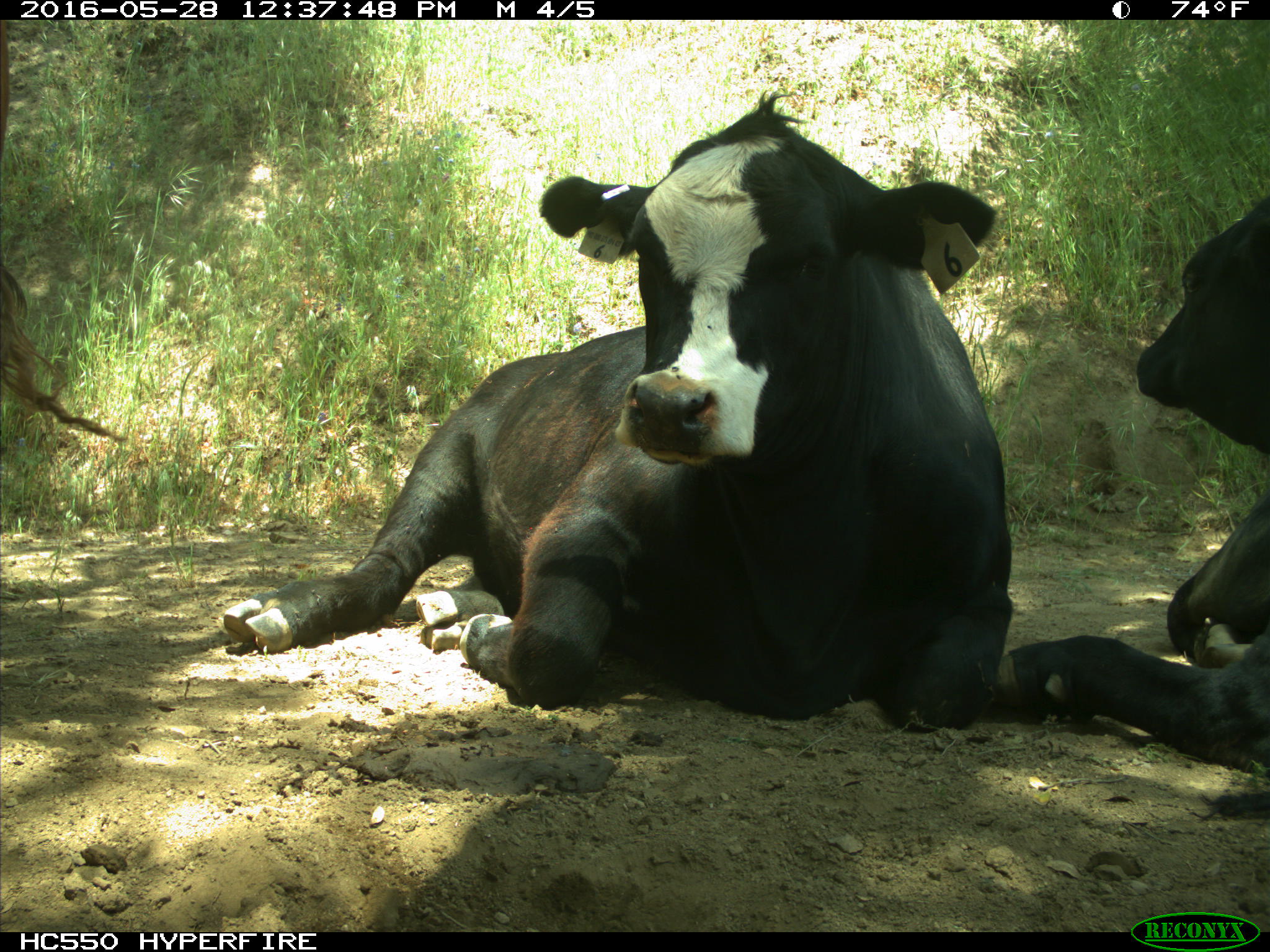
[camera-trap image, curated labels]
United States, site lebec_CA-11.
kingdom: Animalia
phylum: Chordata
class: Mammalia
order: Artiodactyla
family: Bovidae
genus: Bos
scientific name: Bos taurus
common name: domestic cow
Bos taurus (domestic cow).